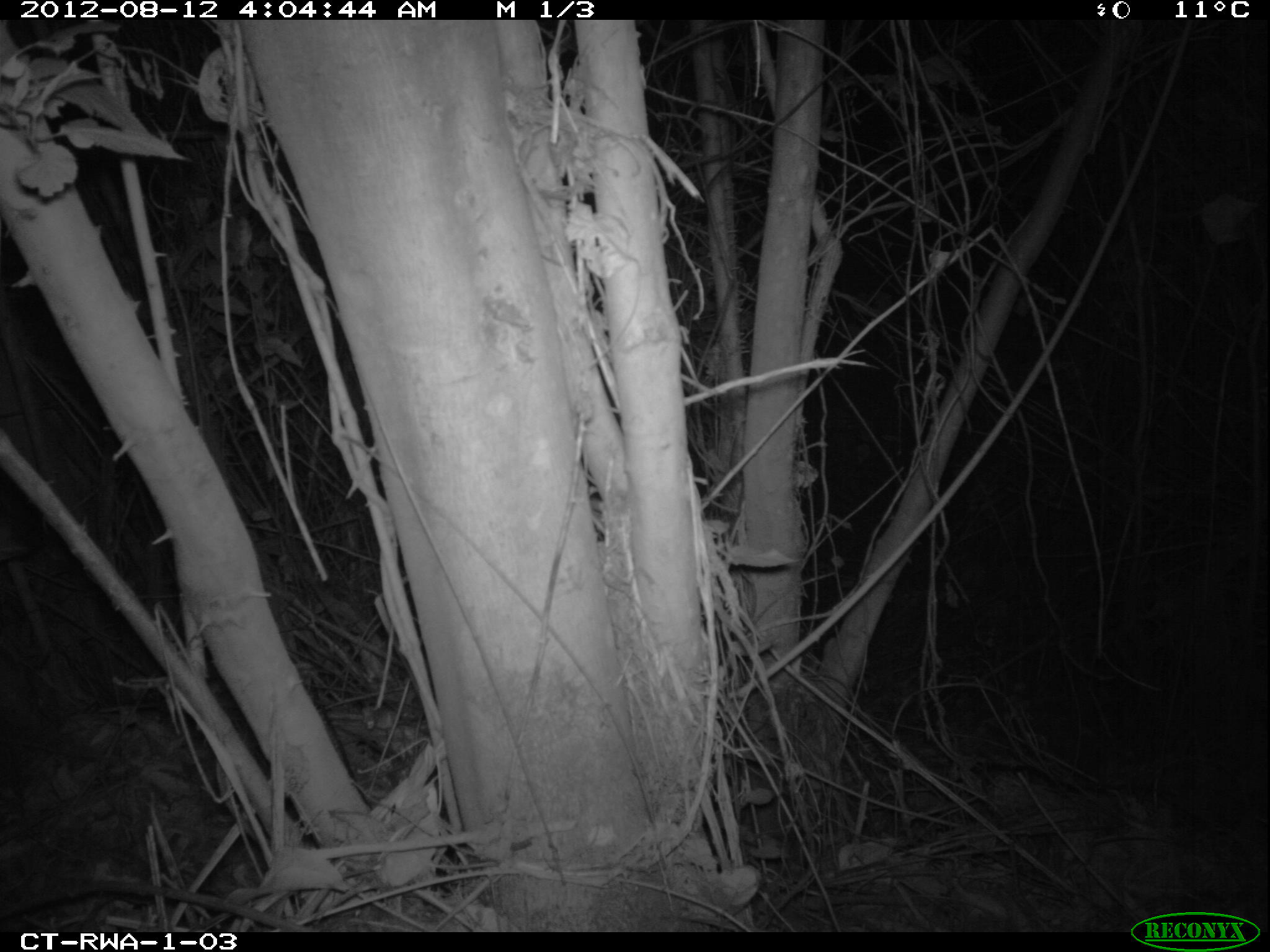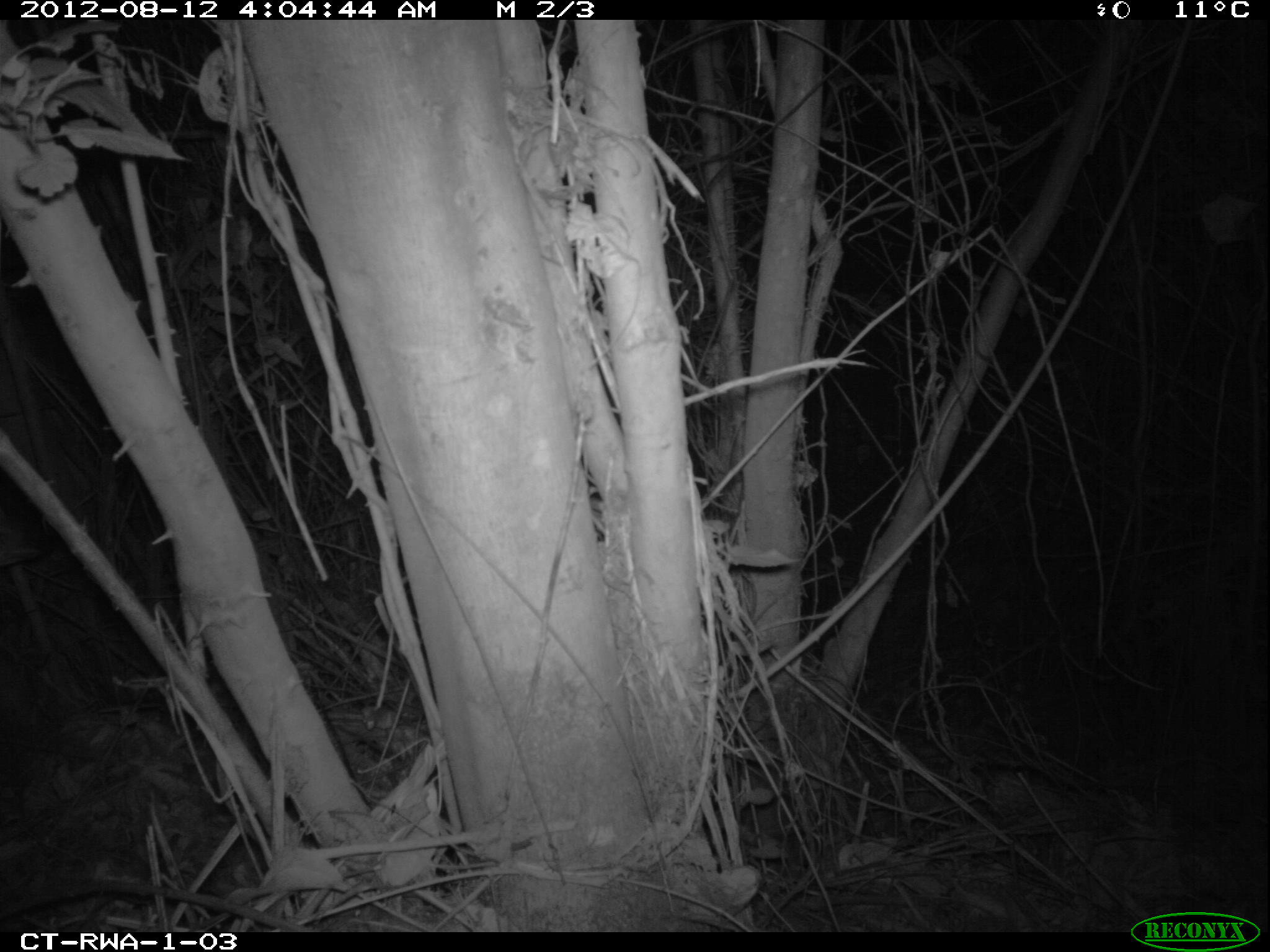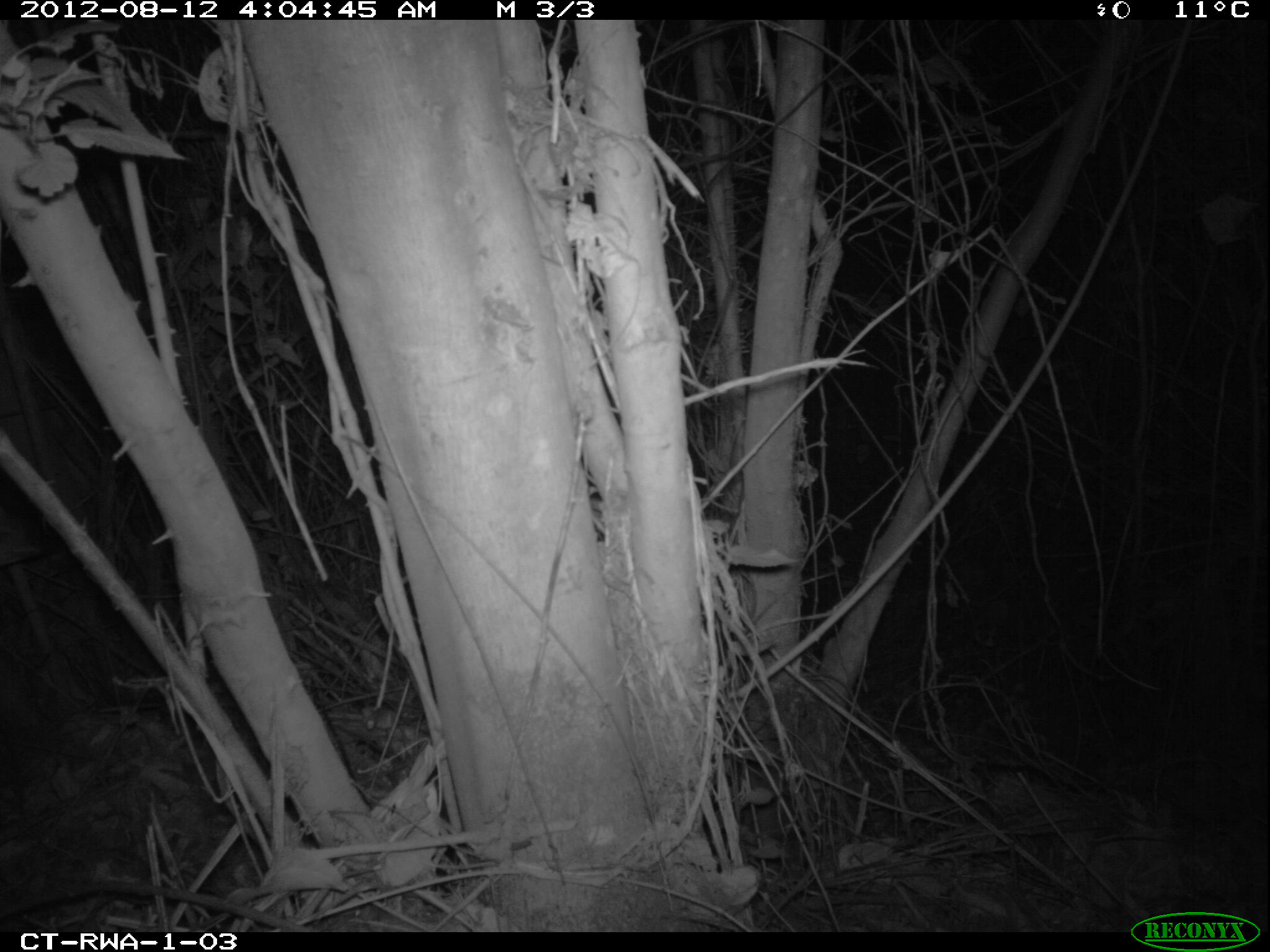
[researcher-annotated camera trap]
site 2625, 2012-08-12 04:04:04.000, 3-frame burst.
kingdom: Animalia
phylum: Chordata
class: Mammalia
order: Artiodactyla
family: Bovidae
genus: Cephalophus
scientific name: Cephalophus nigrifrons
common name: black-fronted duiker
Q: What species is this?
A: Cephalophus nigrifrons (black-fronted duiker).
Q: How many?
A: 1.